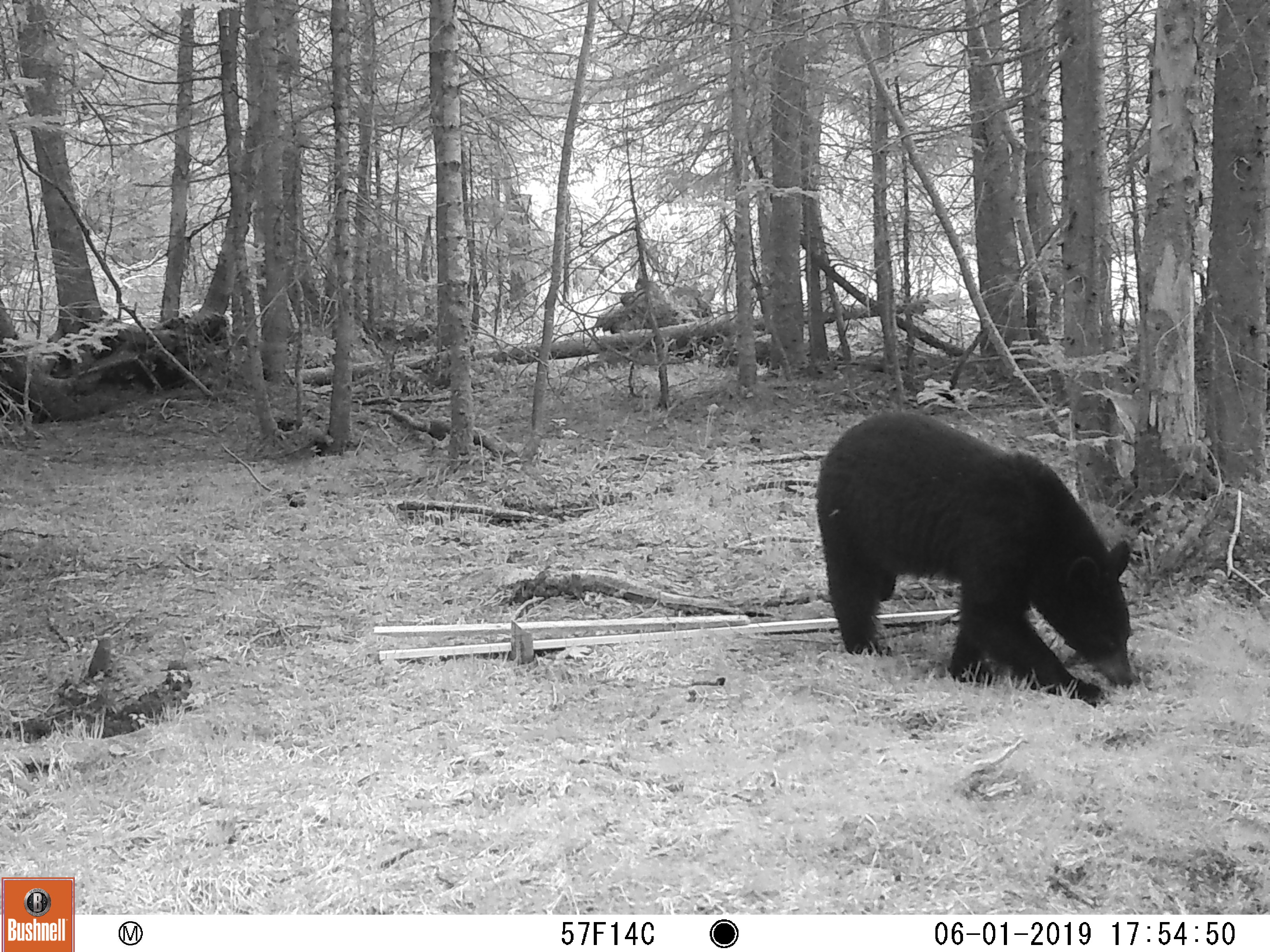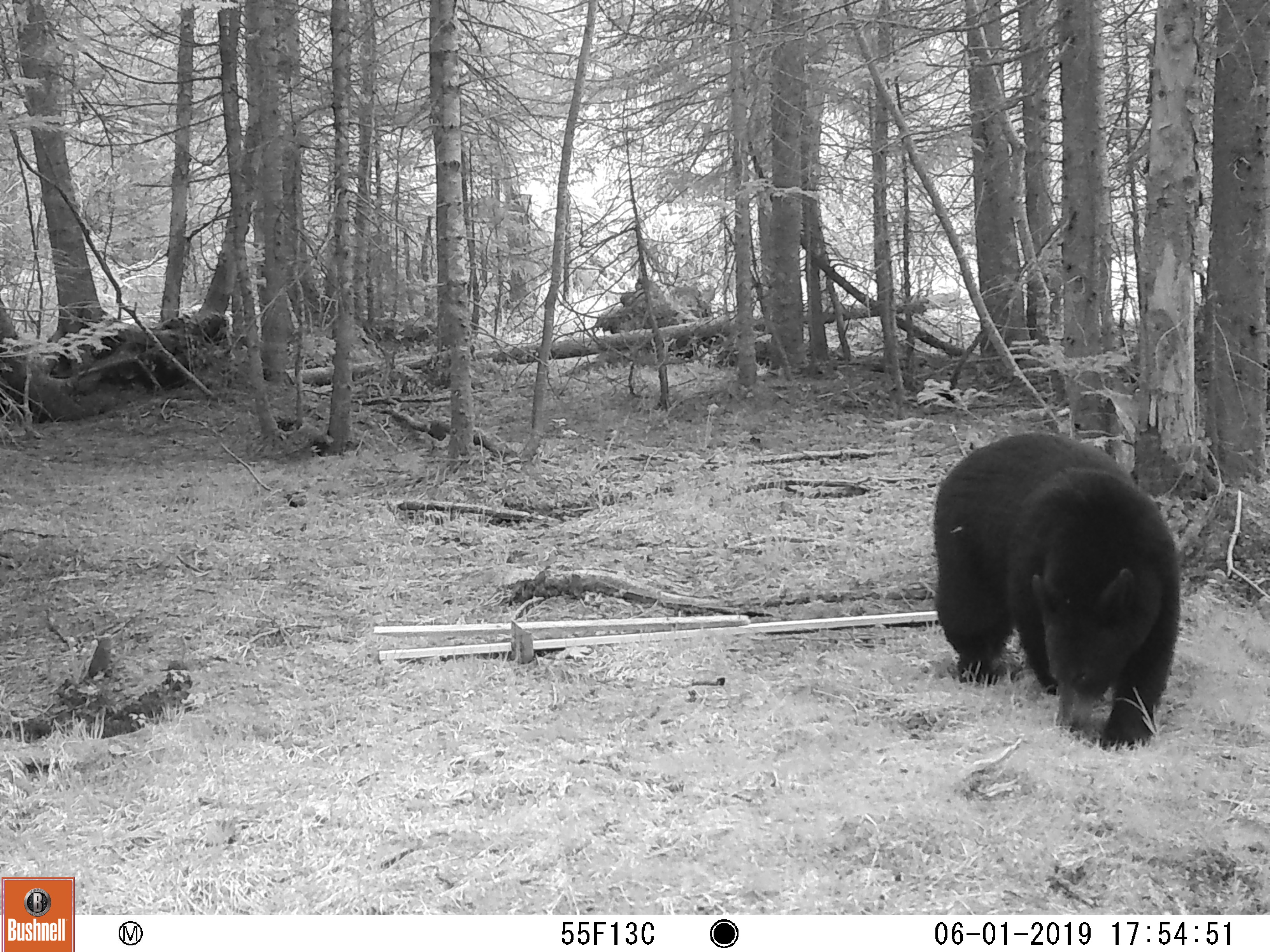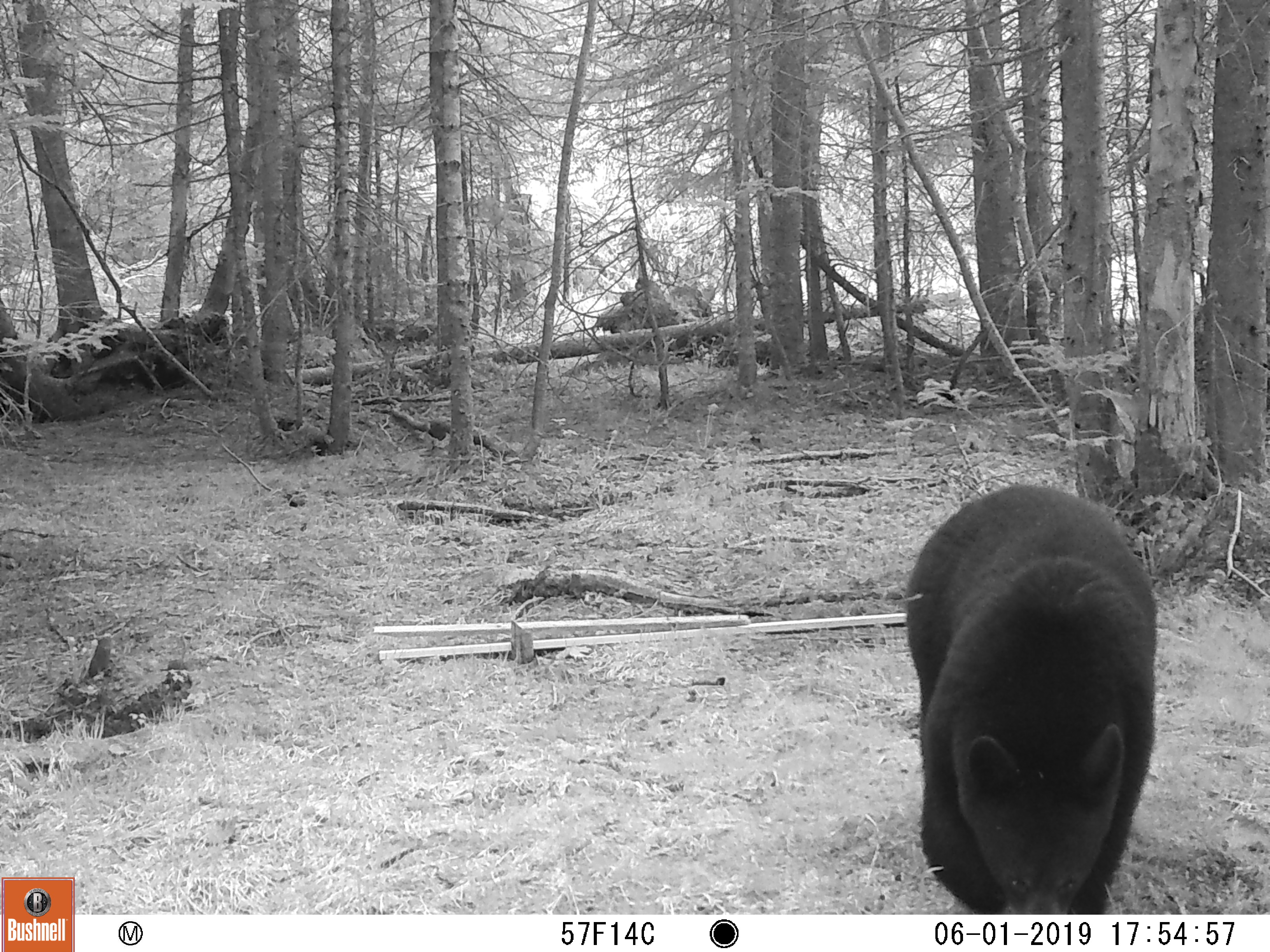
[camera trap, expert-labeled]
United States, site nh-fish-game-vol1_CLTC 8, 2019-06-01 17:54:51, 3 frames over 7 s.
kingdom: Animalia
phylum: Chordata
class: Mammalia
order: Carnivora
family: Ursidae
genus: Ursus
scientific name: Ursus americanus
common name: black bear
Black bear (Ursus americanus).